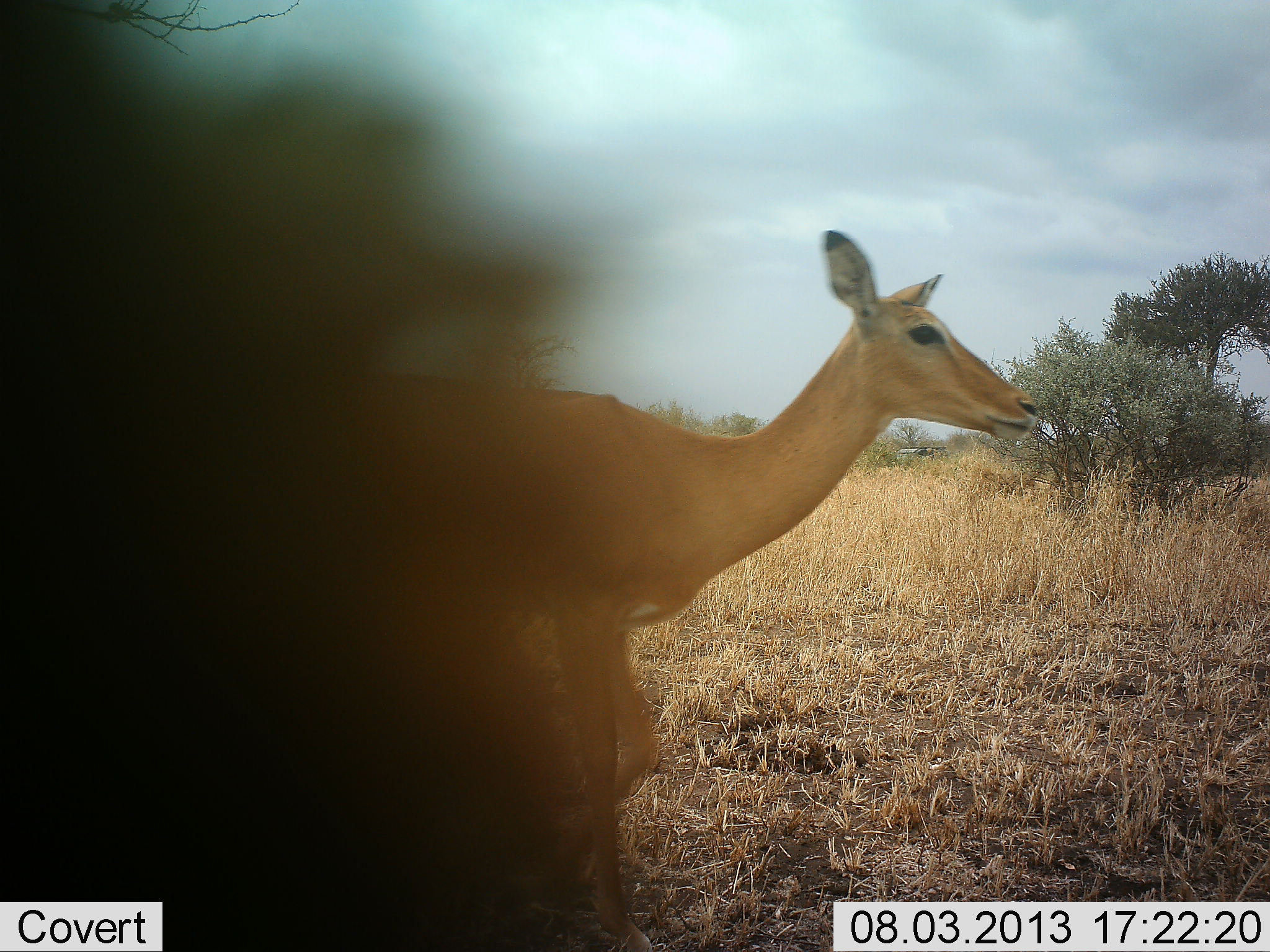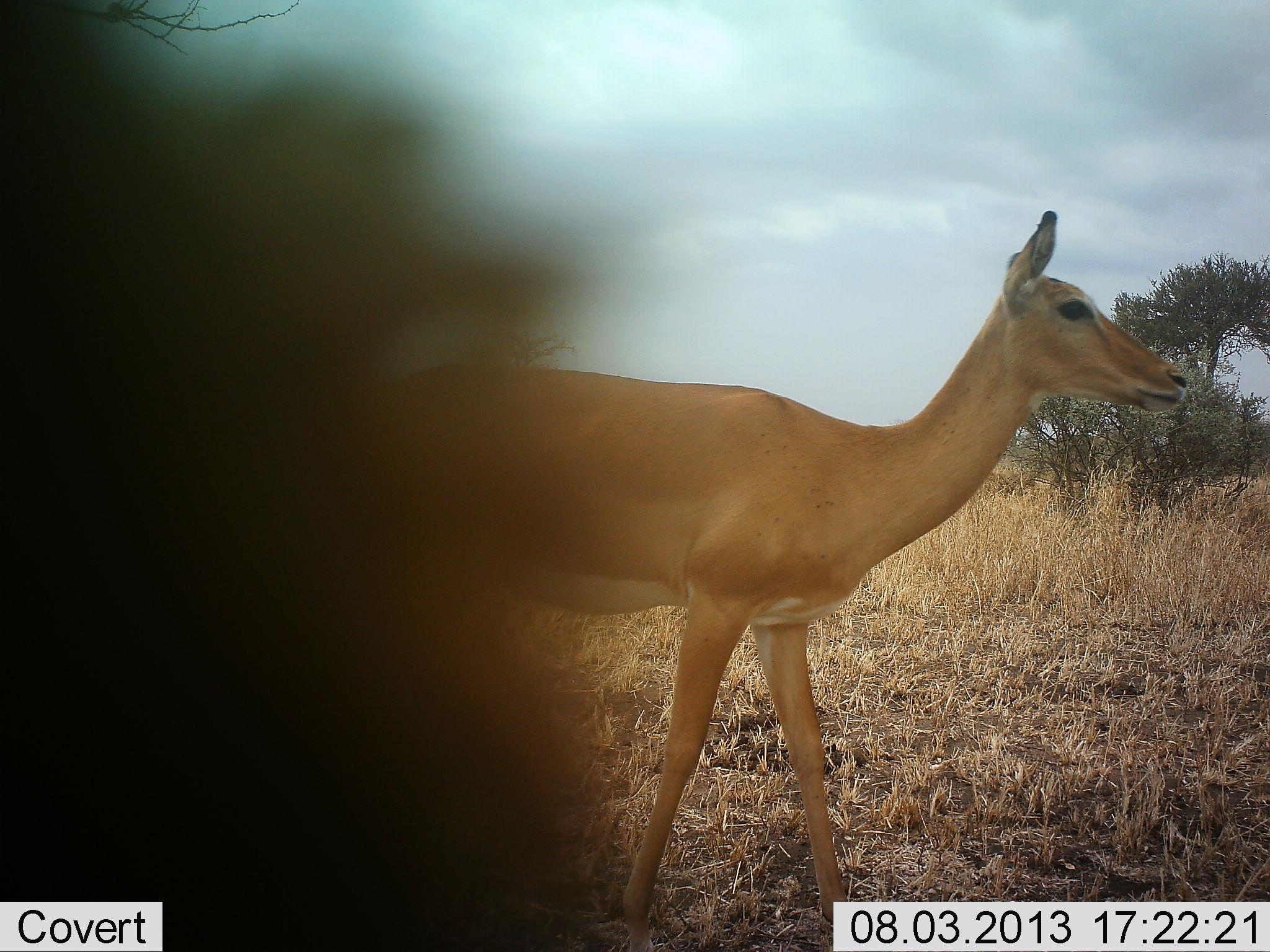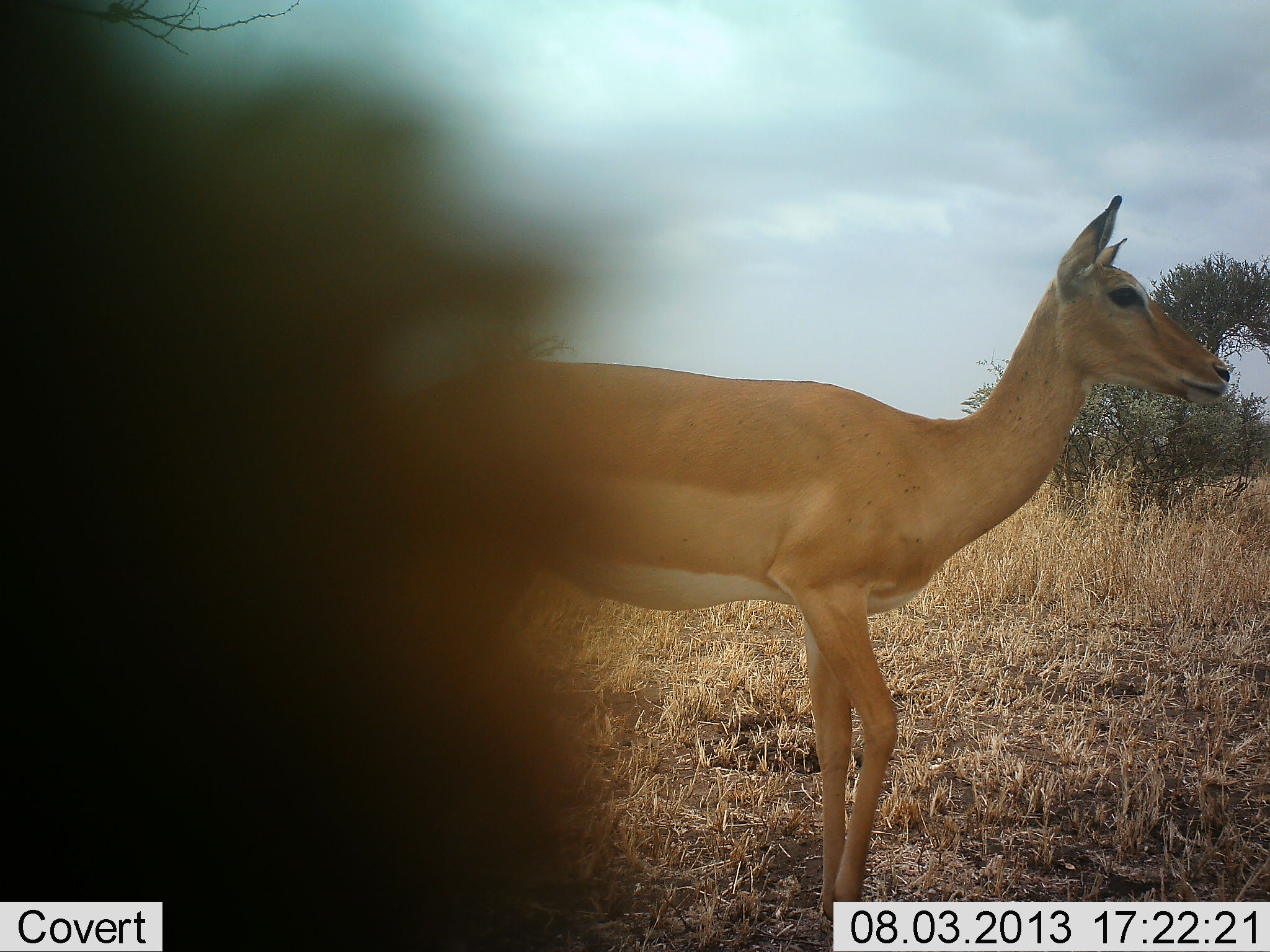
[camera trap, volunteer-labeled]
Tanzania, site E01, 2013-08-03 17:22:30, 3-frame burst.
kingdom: Animalia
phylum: Chordata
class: Mammalia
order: Artiodactyla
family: Bovidae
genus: Aepyceros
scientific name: Aepyceros melampus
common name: impala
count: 1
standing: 0%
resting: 0%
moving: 100%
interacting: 0%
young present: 0%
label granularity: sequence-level